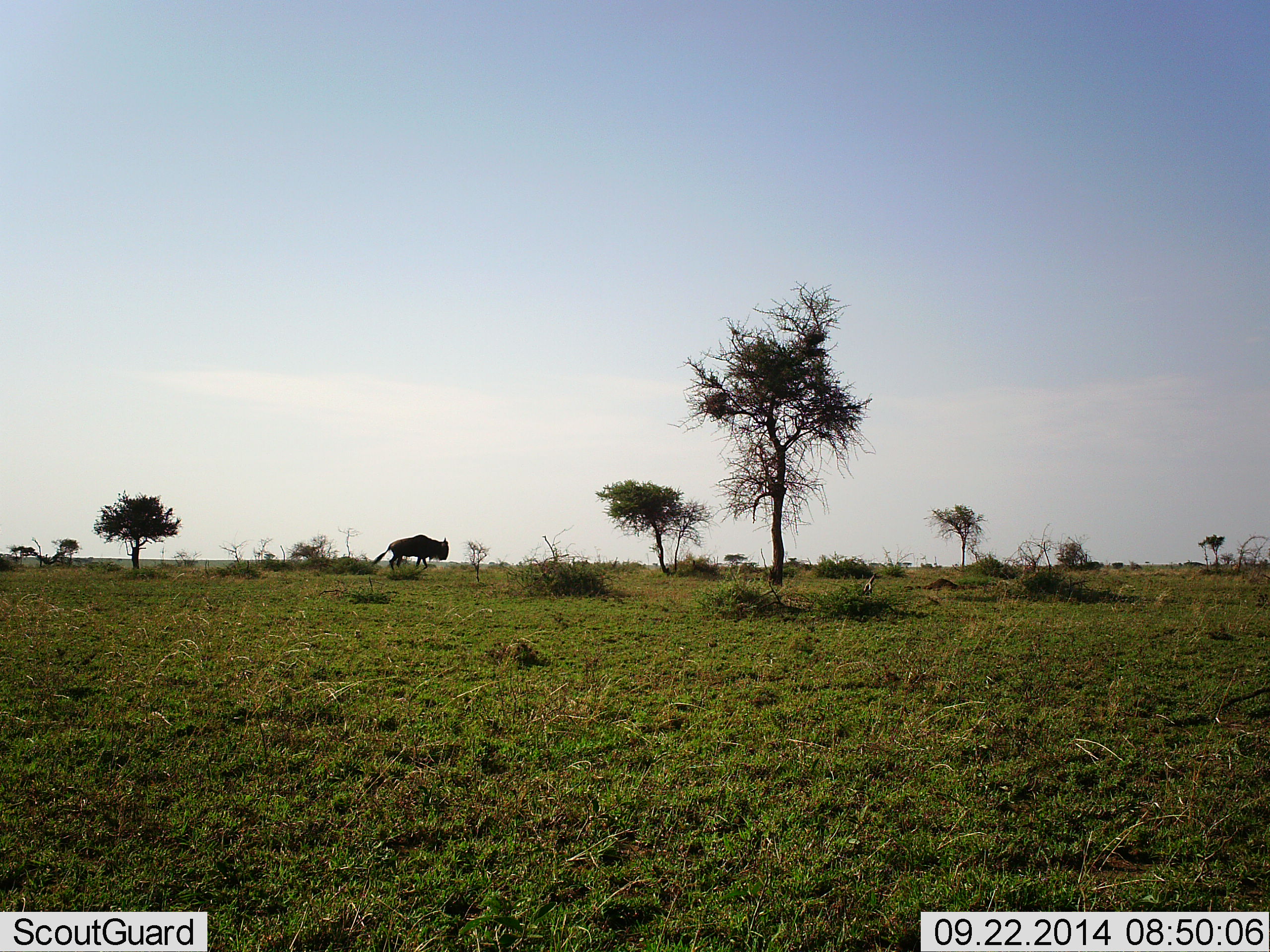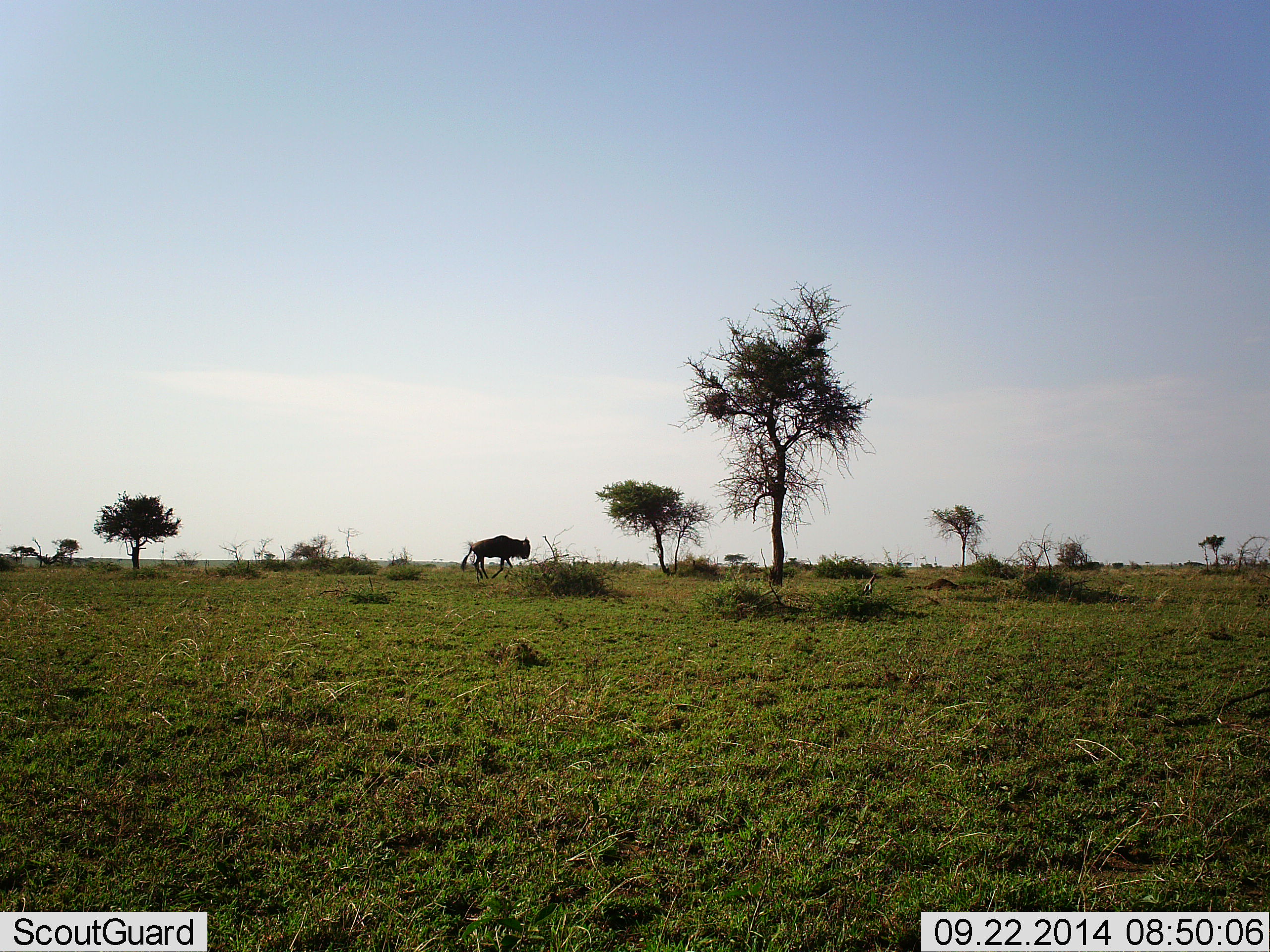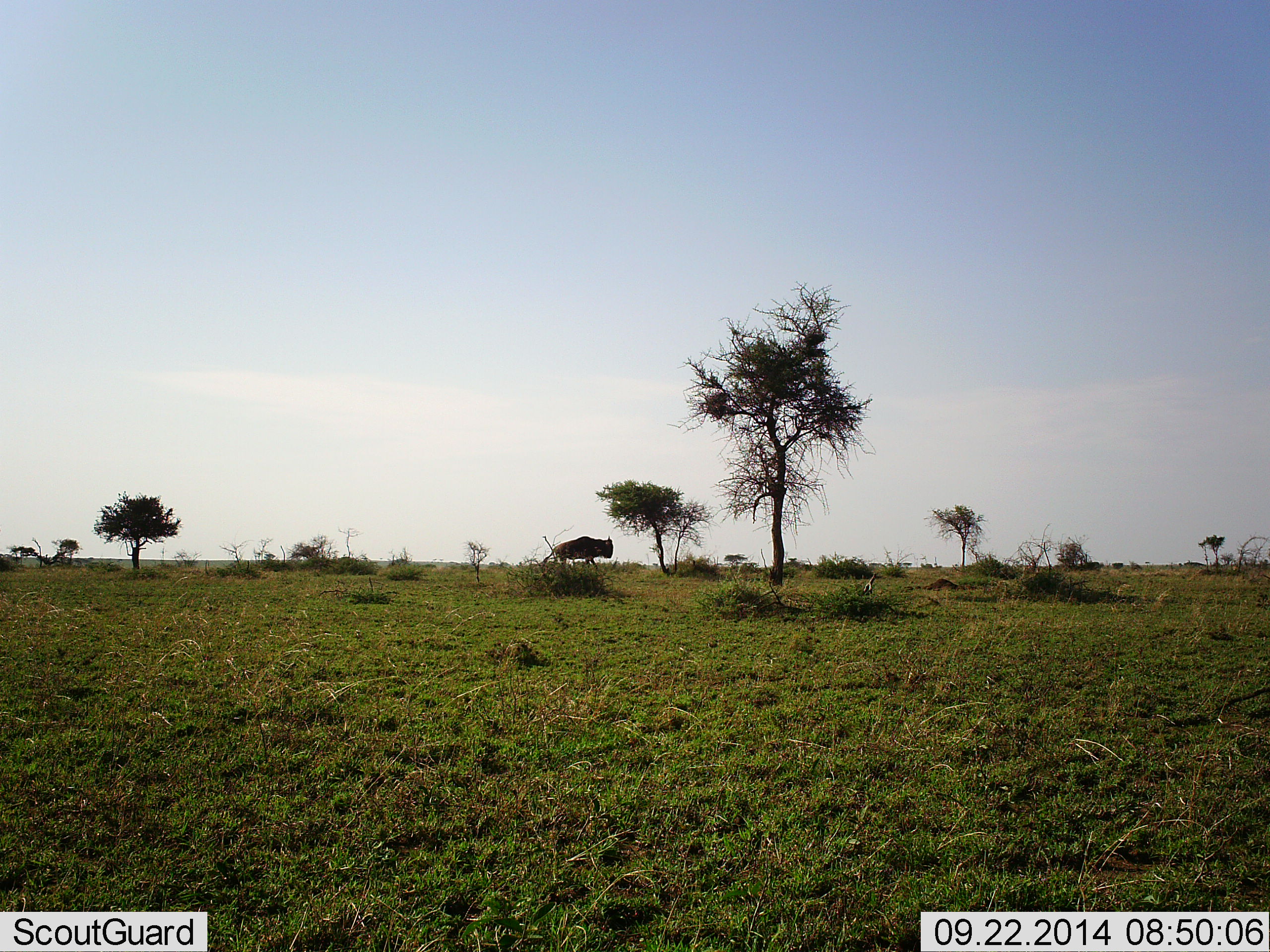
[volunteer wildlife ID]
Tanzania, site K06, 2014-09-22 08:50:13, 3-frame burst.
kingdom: Animalia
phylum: Chordata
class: Mammalia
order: Artiodactyla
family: Bovidae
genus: Connochaetes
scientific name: Connochaetes taurinus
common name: blue wildebeest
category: wildebeest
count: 1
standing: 18%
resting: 0%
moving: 82%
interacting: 0%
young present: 0%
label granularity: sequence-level